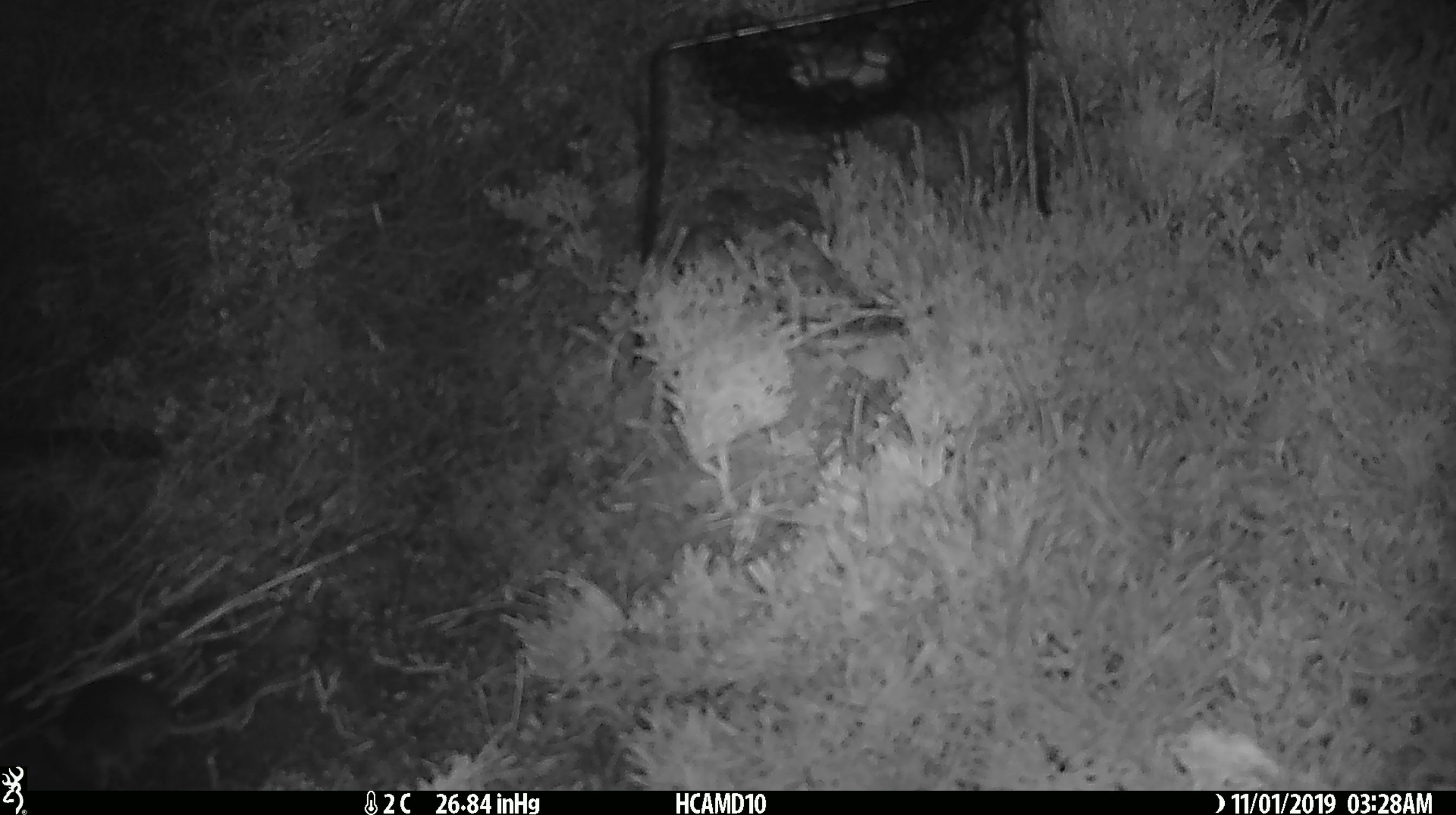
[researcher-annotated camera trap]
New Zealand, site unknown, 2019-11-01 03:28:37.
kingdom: Animalia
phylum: Chordata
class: Mammalia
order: Rodentia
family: Muridae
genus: Mus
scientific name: Mus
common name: mouse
Mouse (Mus).